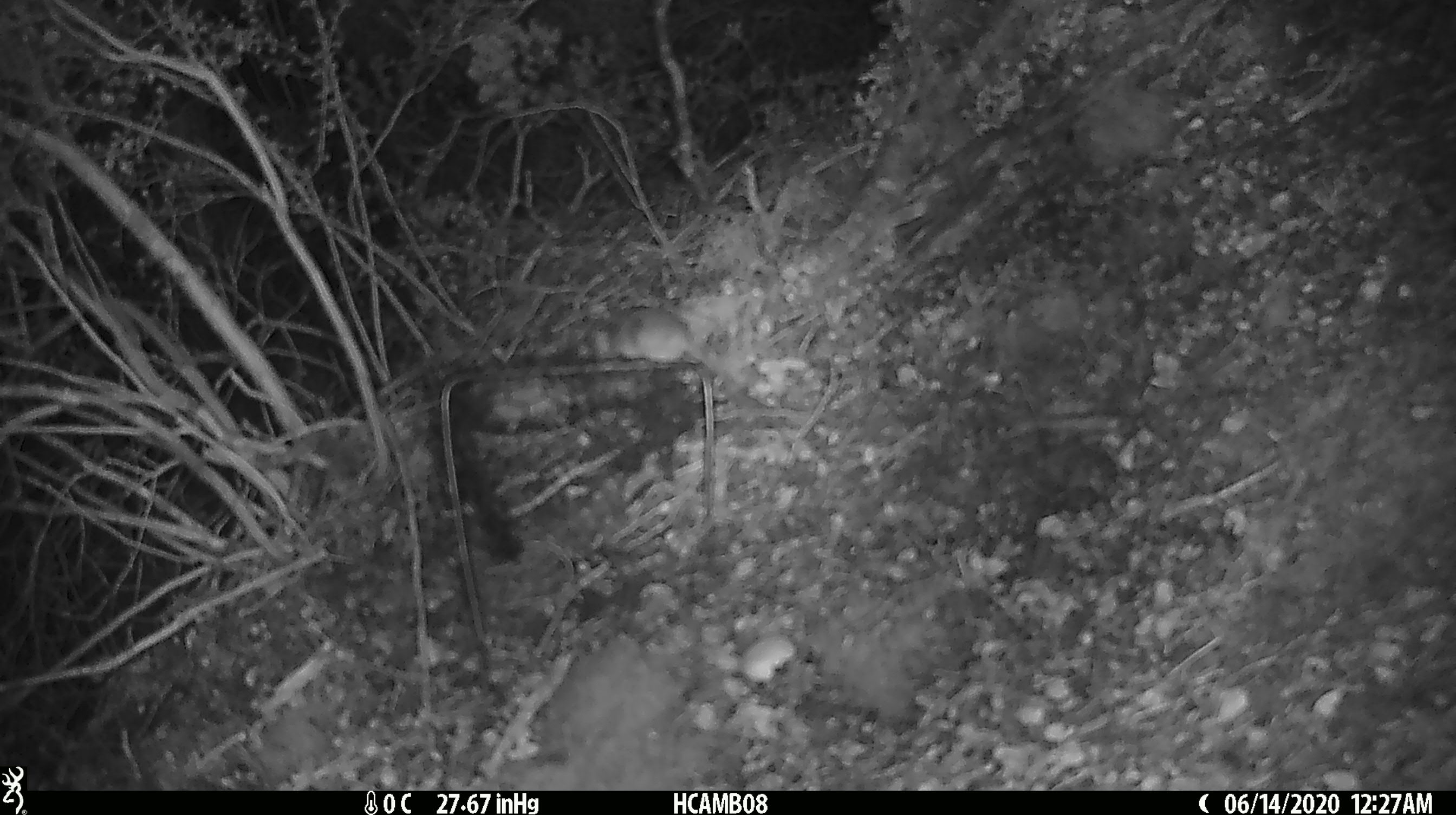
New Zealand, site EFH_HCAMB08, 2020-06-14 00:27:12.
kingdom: Animalia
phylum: Chordata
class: Mammalia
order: Rodentia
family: Muridae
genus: Mus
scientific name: Mus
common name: mouse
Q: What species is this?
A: Mouse (Mus).